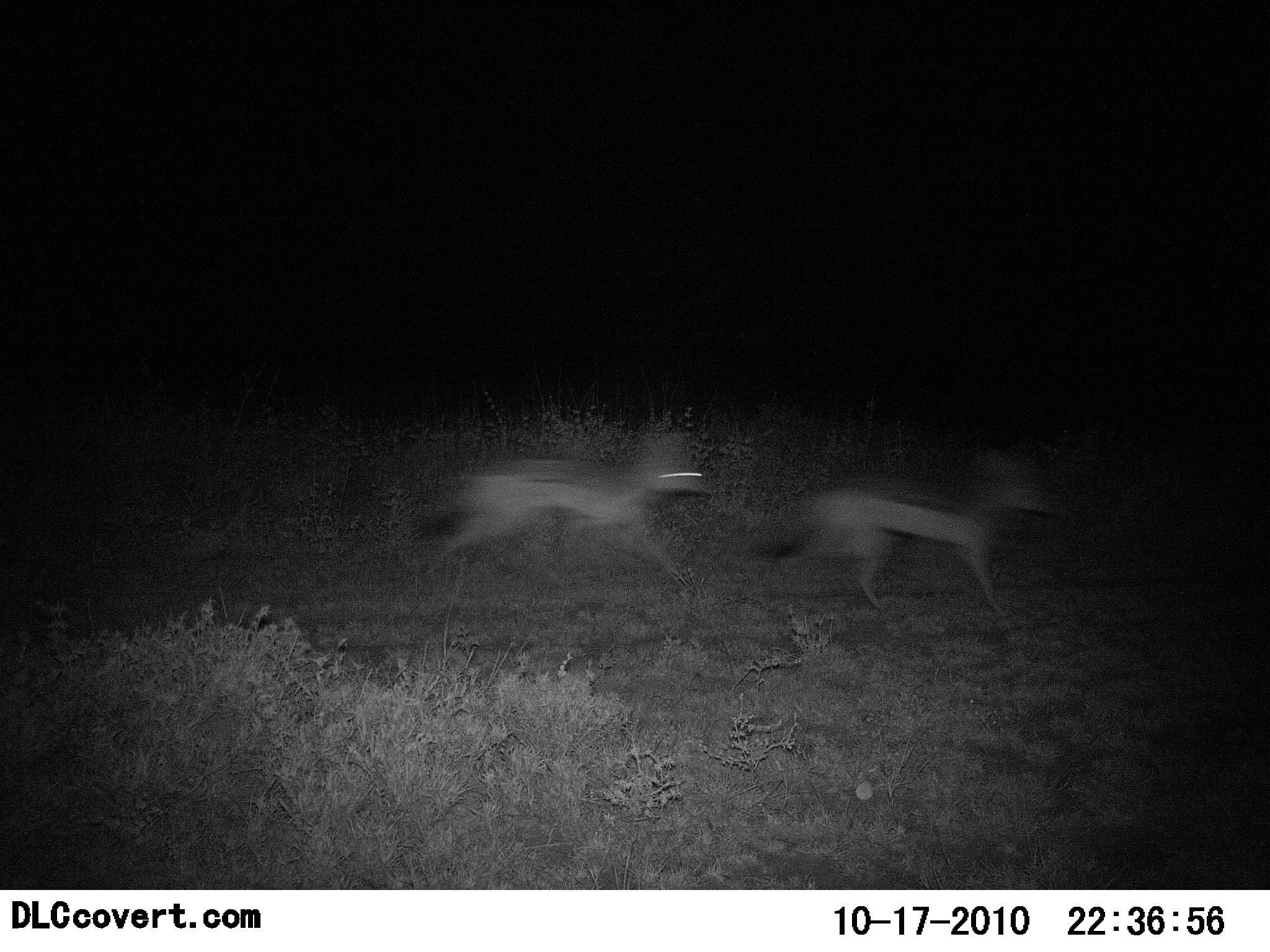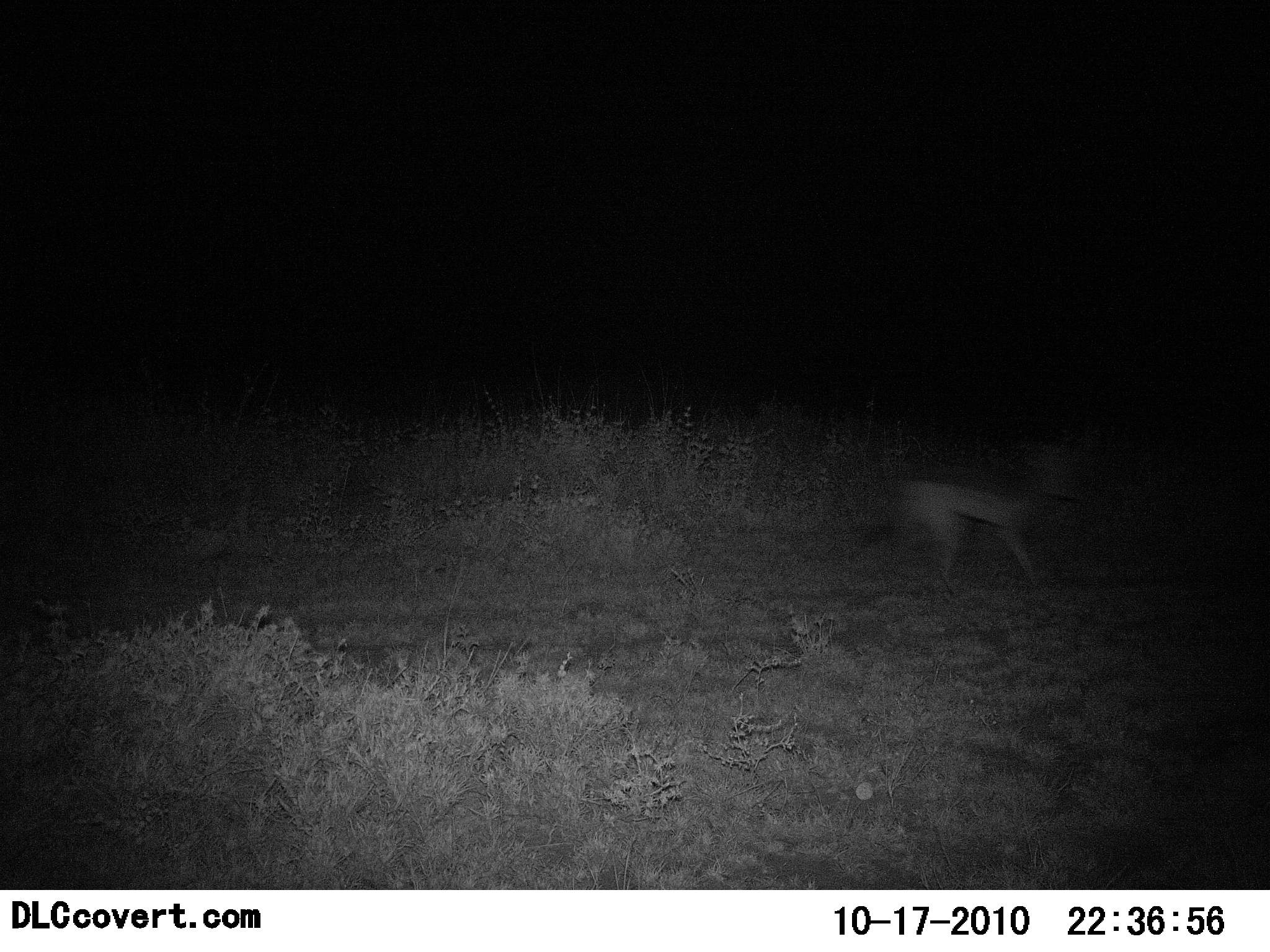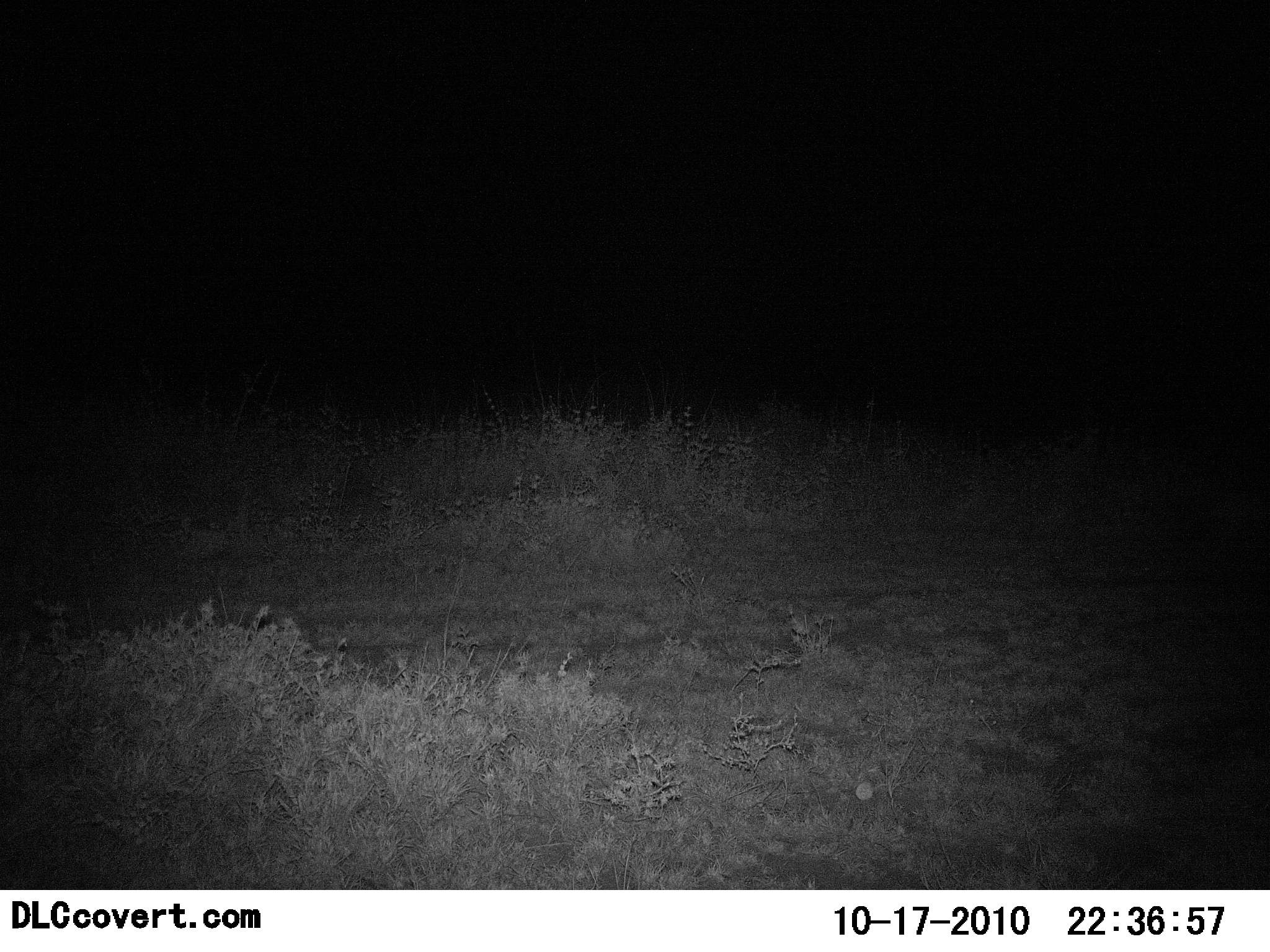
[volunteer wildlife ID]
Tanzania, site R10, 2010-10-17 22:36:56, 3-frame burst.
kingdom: Animalia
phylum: Chordata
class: Mammalia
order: Carnivora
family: Canidae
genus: Otocyon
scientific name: Otocyon megalotis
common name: bat-eared fox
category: batearedfox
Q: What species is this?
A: Batearedfox (bat-eared fox) (Otocyon megalotis).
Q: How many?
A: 2.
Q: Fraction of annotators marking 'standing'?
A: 0%.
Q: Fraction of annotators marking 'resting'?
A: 0%.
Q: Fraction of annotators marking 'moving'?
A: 100%.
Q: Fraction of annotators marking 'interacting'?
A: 0%.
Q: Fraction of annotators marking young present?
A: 0%.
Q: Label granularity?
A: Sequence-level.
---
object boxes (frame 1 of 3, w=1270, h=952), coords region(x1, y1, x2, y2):
animal: region(747, 418, 1068, 640); region(403, 418, 712, 603)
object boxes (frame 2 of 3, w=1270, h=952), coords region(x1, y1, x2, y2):
animal: region(846, 457, 1091, 610)